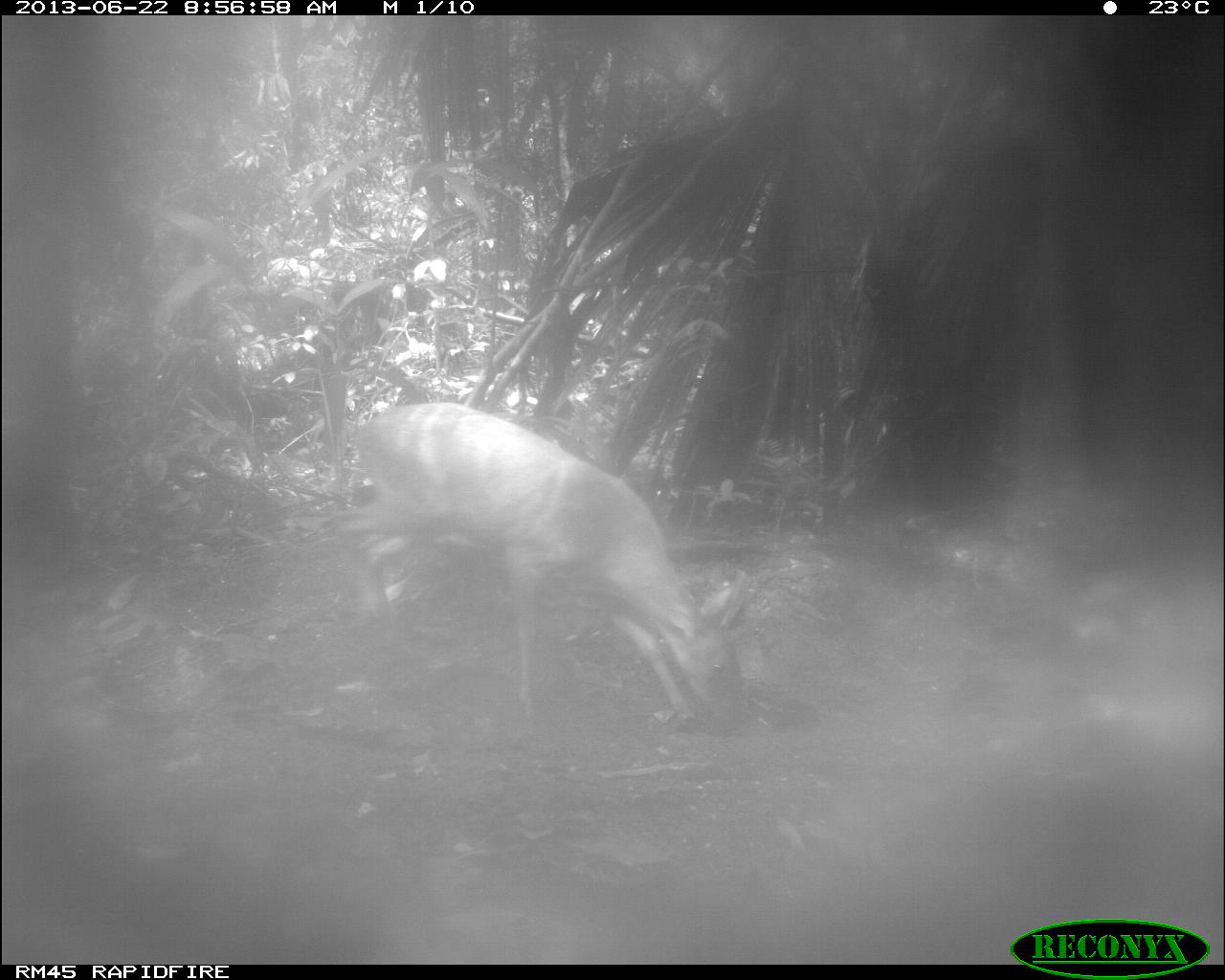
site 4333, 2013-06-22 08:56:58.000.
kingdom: Animalia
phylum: Chordata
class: Mammalia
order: Artiodactyla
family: Cervidae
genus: Odocoileus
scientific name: Odocoileus virginianus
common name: white-tailed deer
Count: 1.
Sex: female.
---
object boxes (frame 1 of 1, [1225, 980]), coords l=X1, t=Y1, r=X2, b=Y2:
odocoileus virginianus: l=328, t=399, r=750, b=724